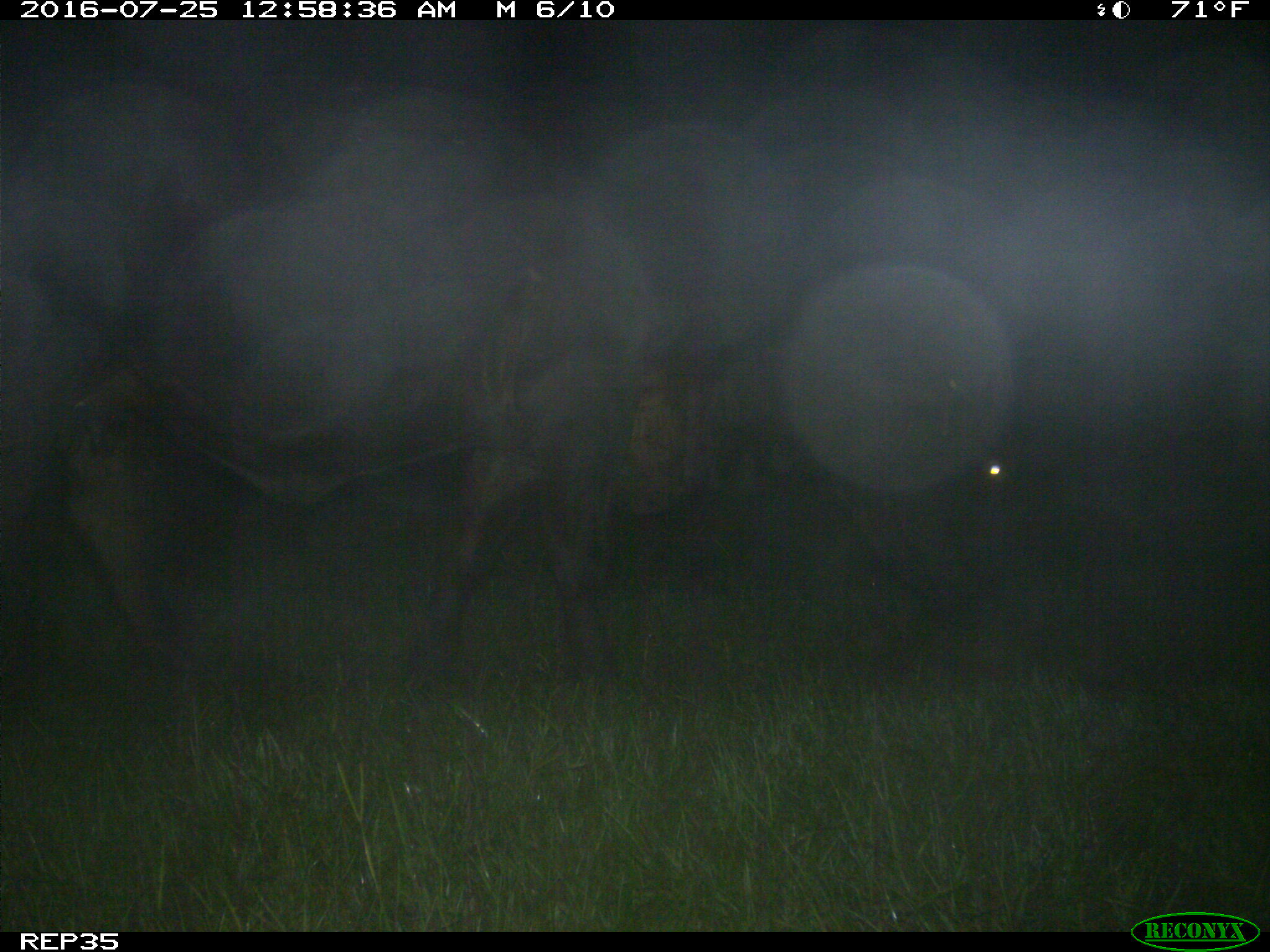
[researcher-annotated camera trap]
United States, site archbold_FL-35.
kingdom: Animalia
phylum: Chordata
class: Mammalia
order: Artiodactyla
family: Bovidae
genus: Bos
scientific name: Bos taurus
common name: domestic cow